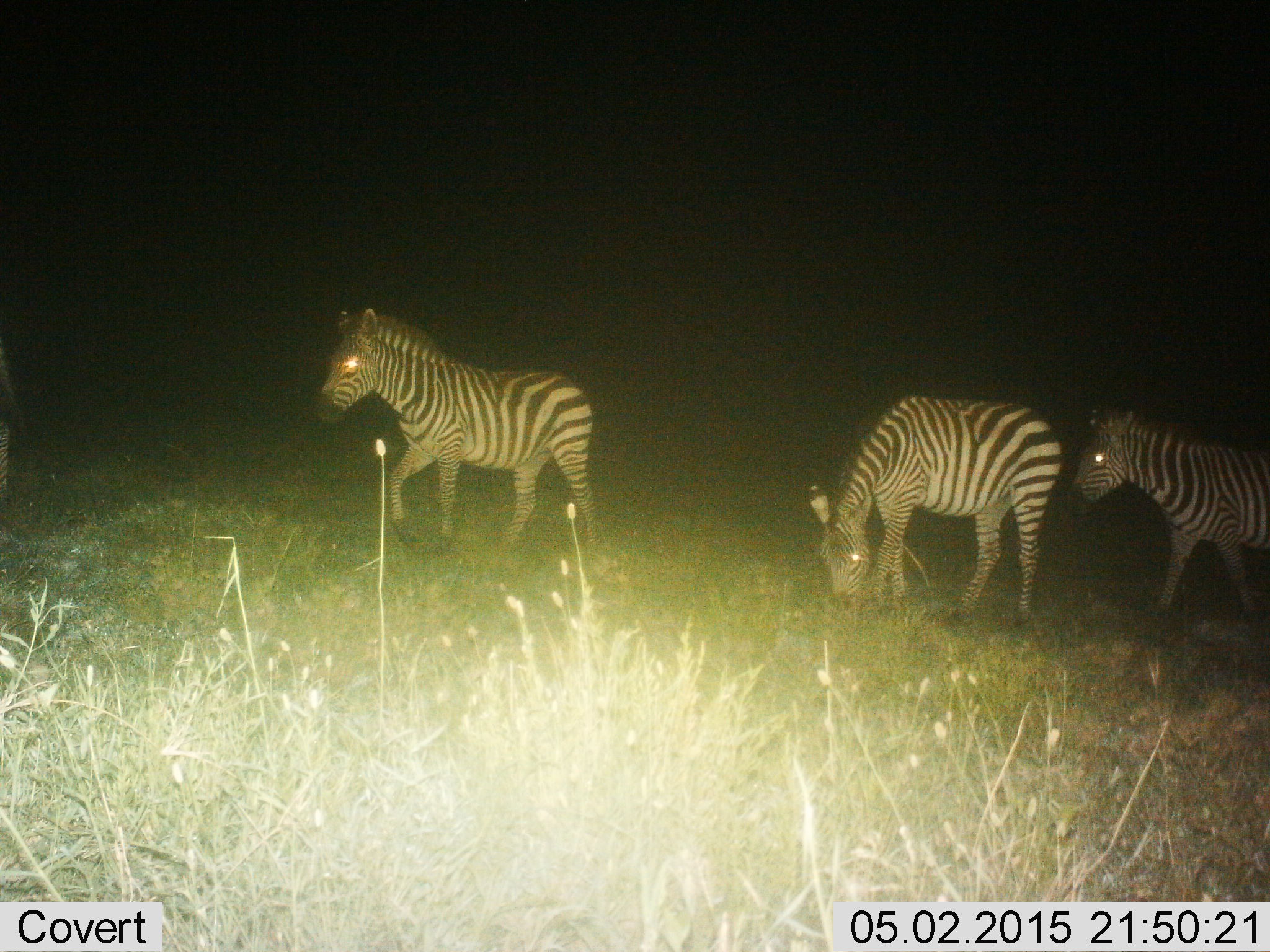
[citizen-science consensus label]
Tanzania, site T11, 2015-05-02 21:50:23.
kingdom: Animalia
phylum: Chordata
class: Mammalia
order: Perissodactyla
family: Equidae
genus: Equus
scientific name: Equus quagga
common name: plains zebra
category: zebra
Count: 3.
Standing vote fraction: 20%.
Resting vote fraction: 0%.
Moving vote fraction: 90%.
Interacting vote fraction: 0%.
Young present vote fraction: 0%.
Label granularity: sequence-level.